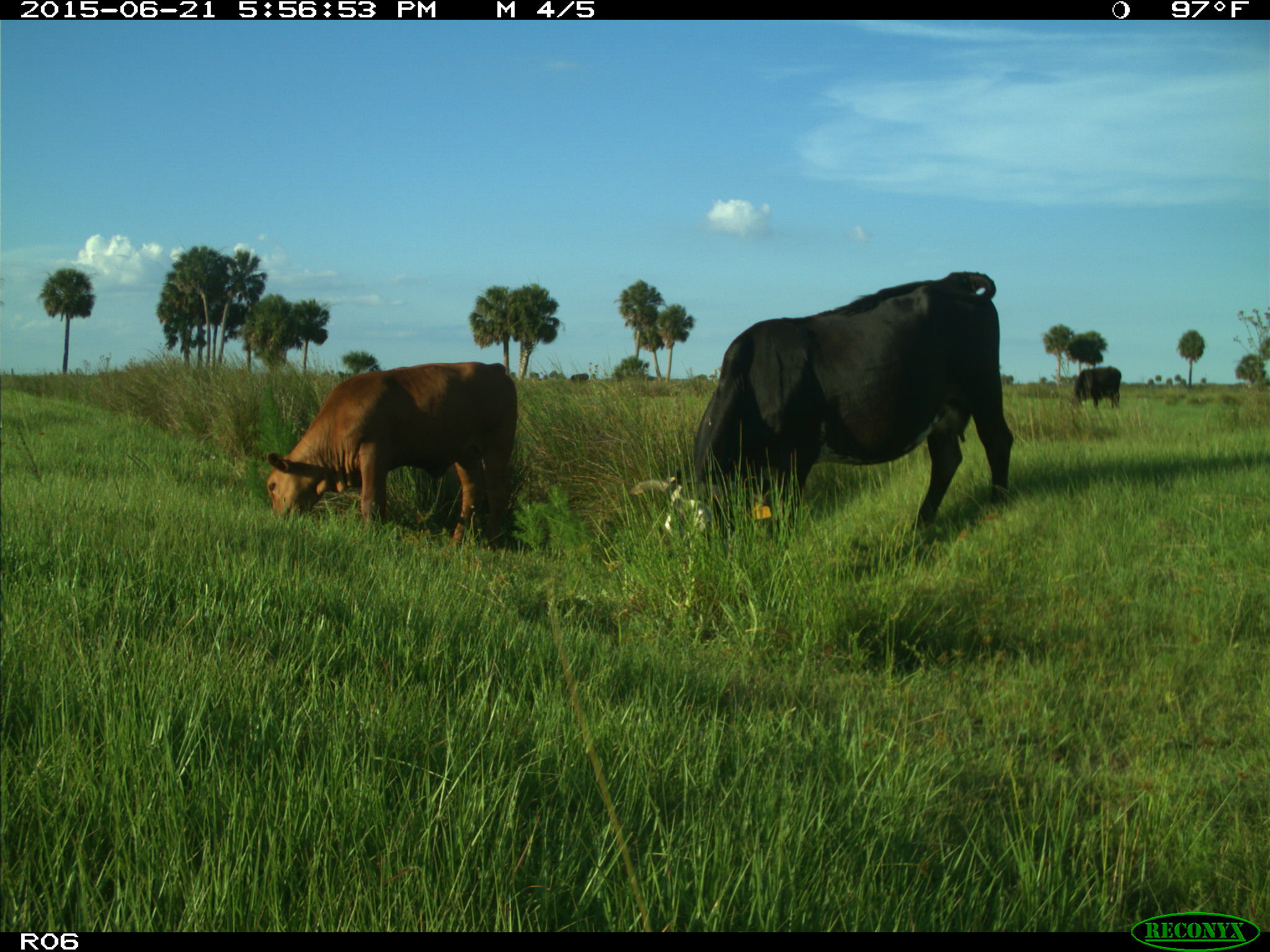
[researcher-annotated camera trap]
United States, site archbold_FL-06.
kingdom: Animalia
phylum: Chordata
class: Mammalia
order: Artiodactyla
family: Bovidae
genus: Bos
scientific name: Bos taurus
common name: domestic cow